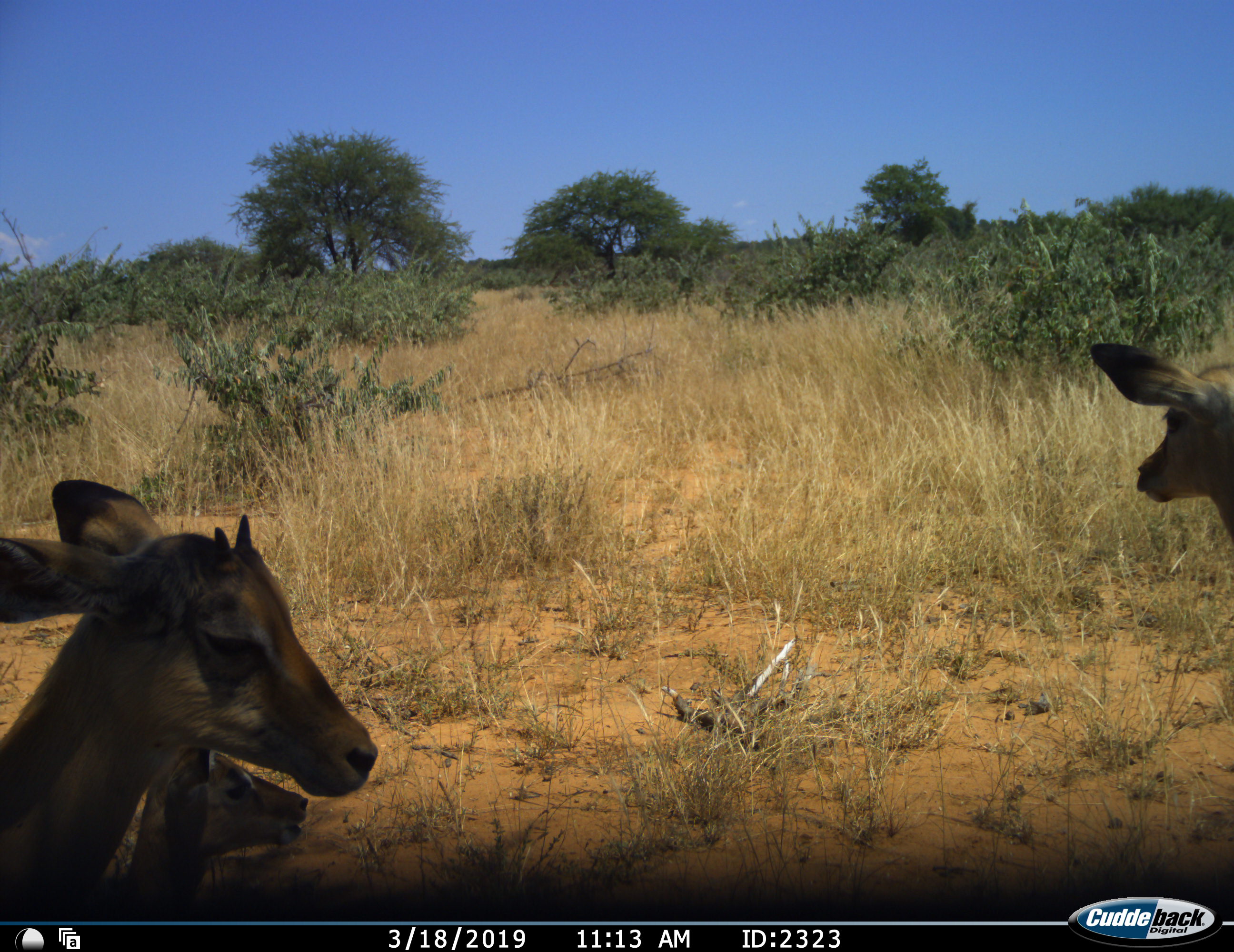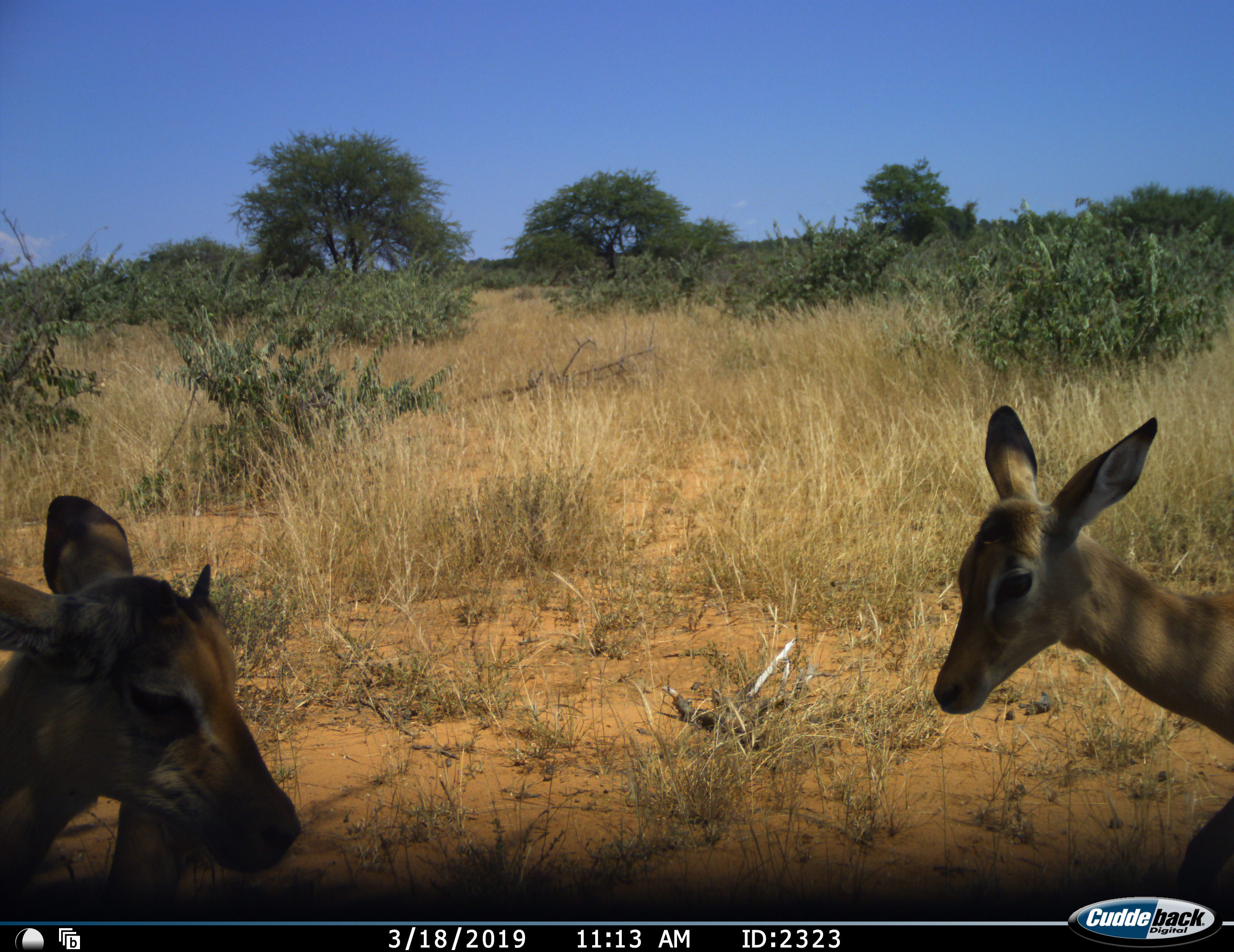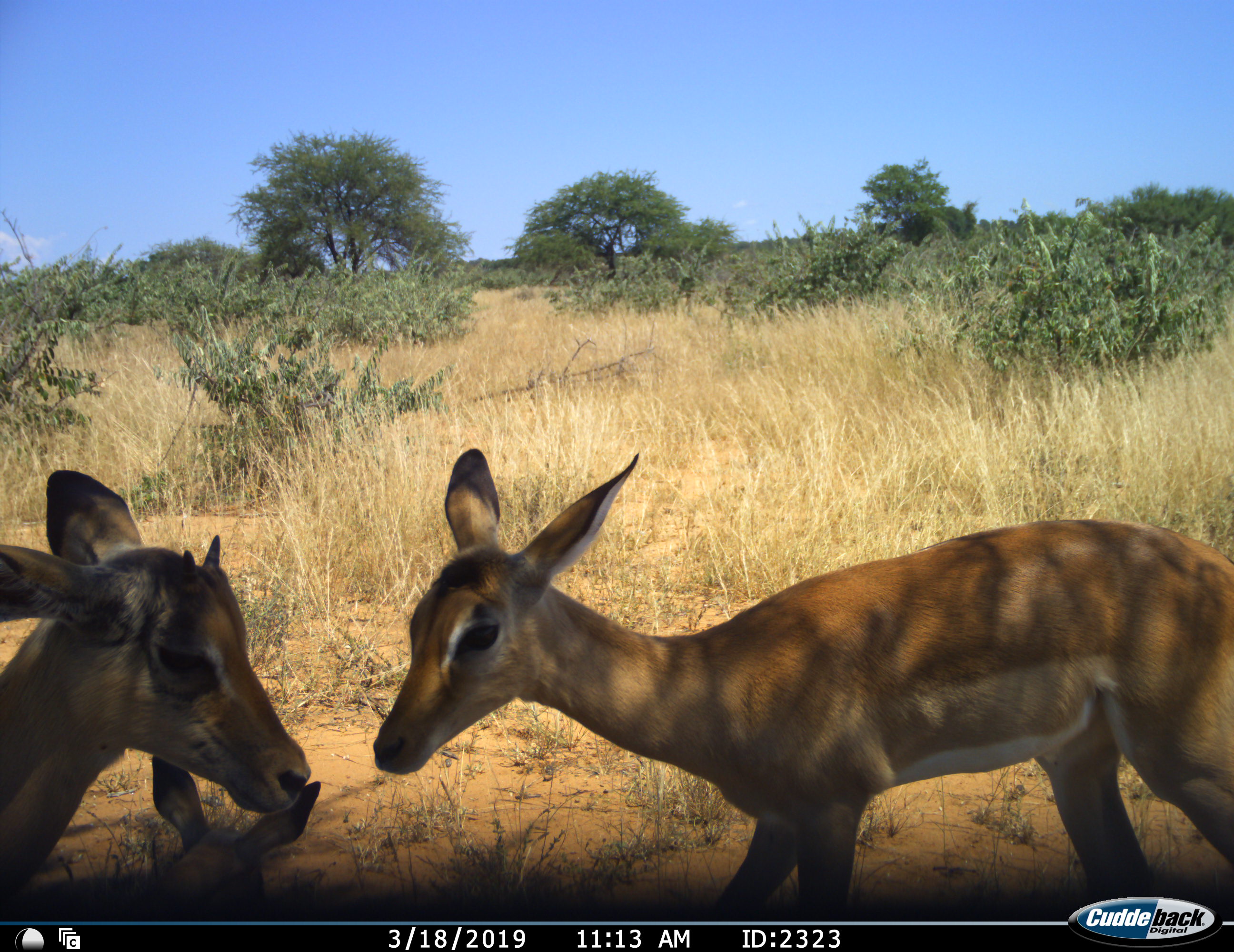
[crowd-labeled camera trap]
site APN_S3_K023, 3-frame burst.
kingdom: Animalia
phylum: Chordata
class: Mammalia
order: Artiodactyla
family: Bovidae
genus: Aepyceros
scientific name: Aepyceros melampus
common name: impala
Impala (Aepyceros melampus), count 3. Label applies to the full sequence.